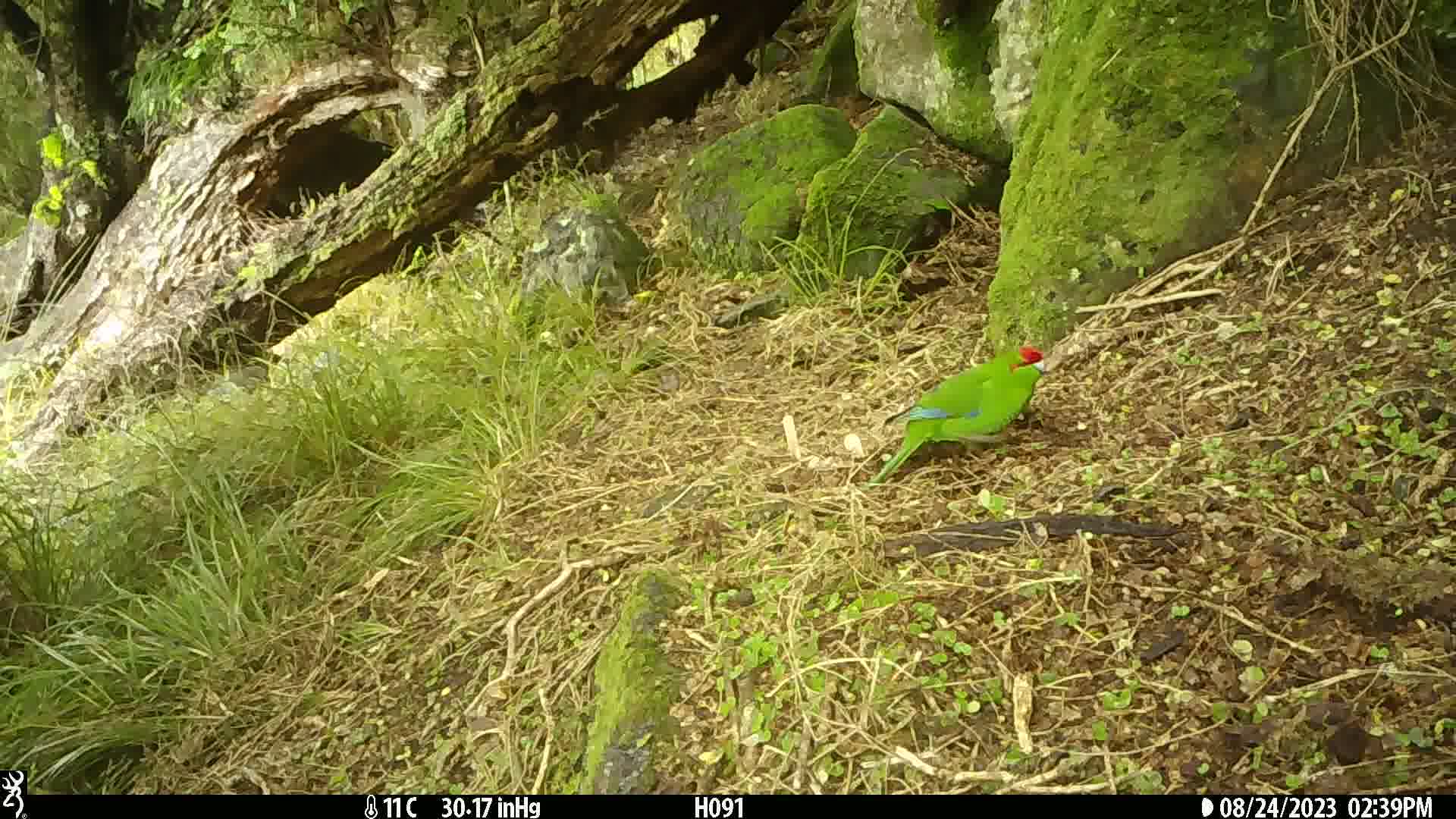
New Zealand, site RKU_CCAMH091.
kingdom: Animalia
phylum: Chordata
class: Aves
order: Psittaciformes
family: Psittaculidae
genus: Cyanoramphus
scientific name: Cyanoramphus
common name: parakeet